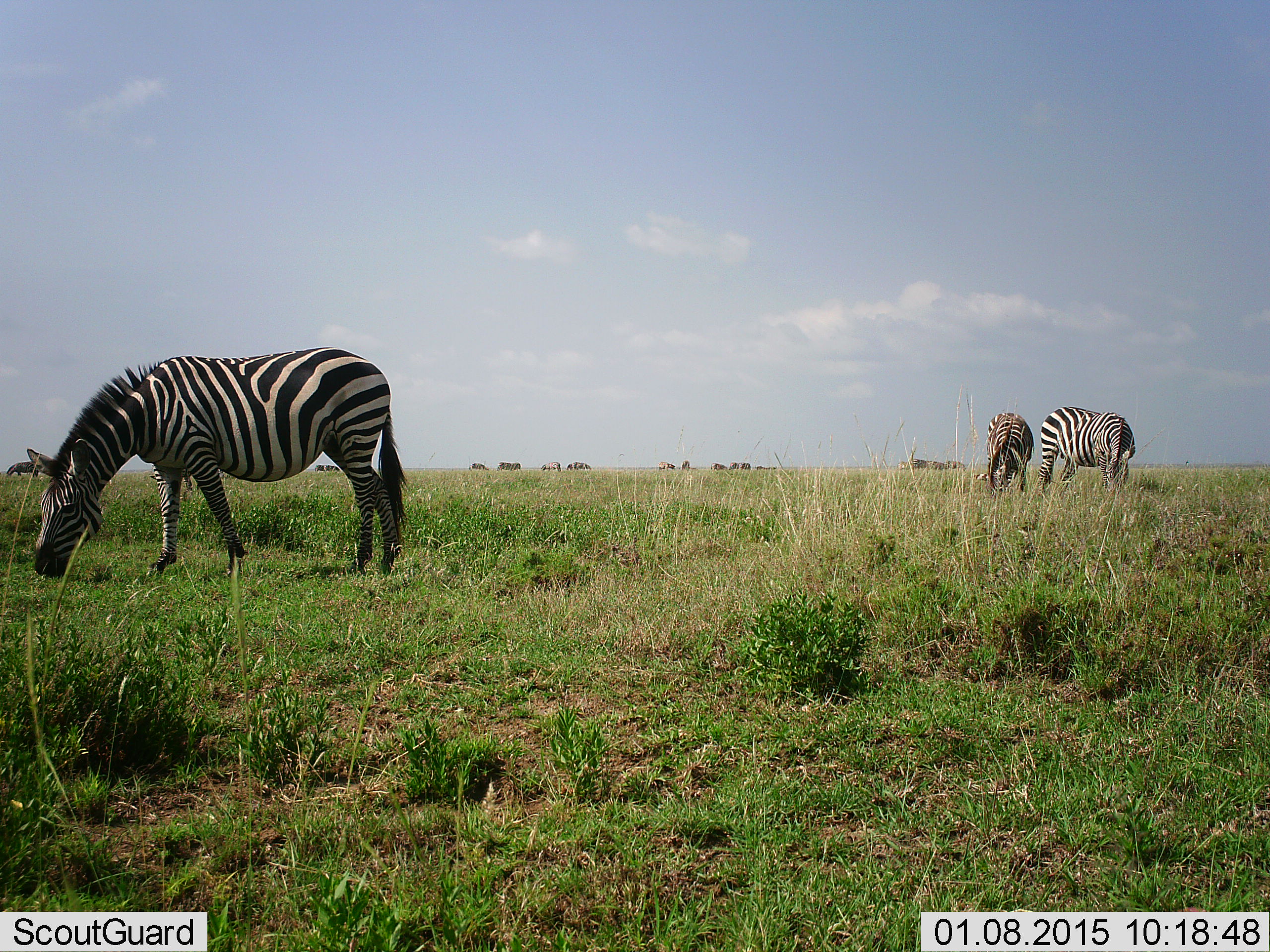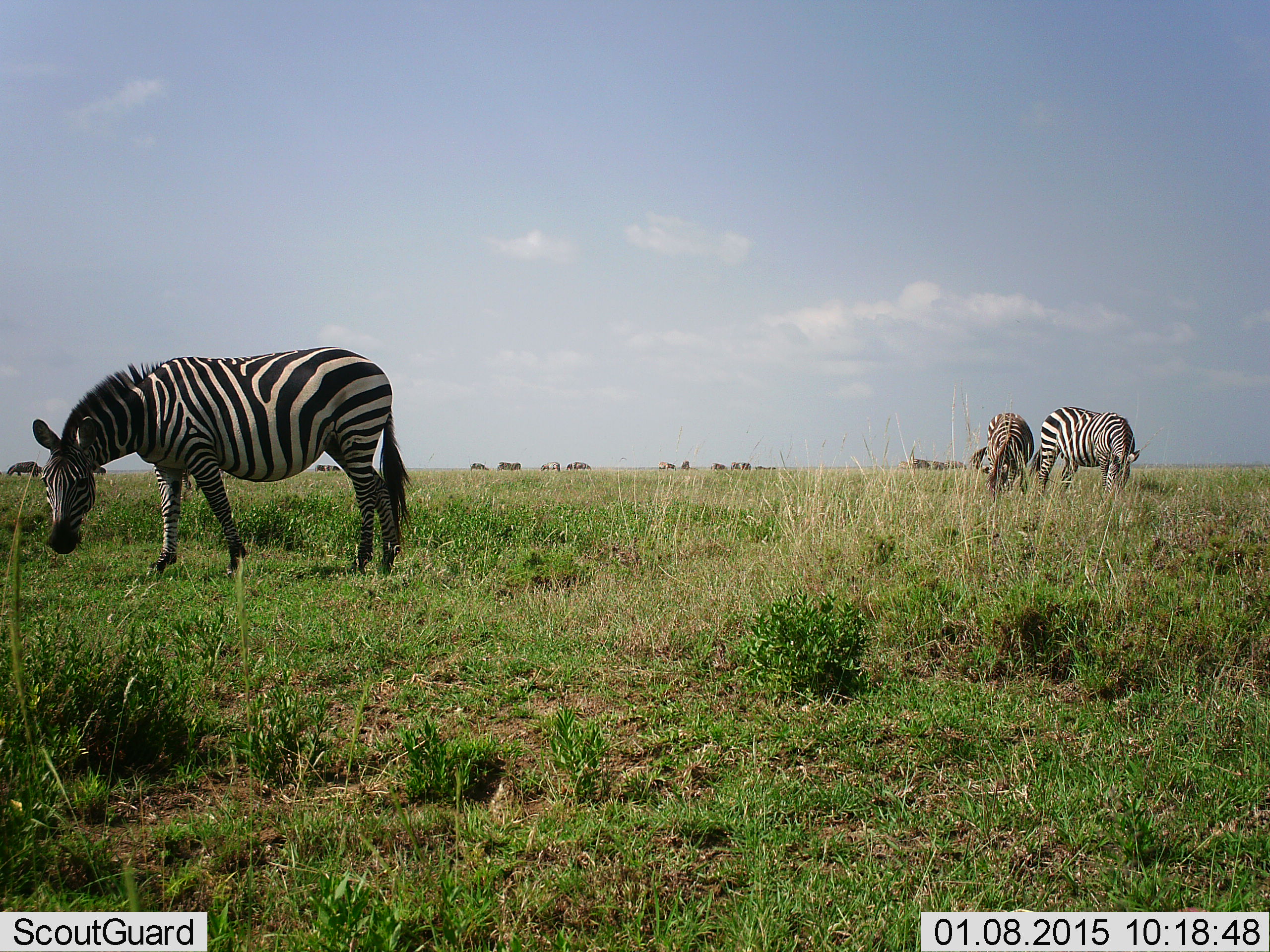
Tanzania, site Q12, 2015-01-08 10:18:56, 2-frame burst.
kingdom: Animalia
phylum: Chordata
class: Mammalia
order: Perissodactyla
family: Equidae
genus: Equus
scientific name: Equus quagga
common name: plains zebra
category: zebra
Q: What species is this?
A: Zebra (plains zebra) (Equus quagga).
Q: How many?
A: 3.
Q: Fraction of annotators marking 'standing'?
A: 30%.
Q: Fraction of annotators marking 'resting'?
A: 0%.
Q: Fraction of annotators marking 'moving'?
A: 10%.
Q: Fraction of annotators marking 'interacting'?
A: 0%.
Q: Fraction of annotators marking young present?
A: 0%.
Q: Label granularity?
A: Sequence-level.